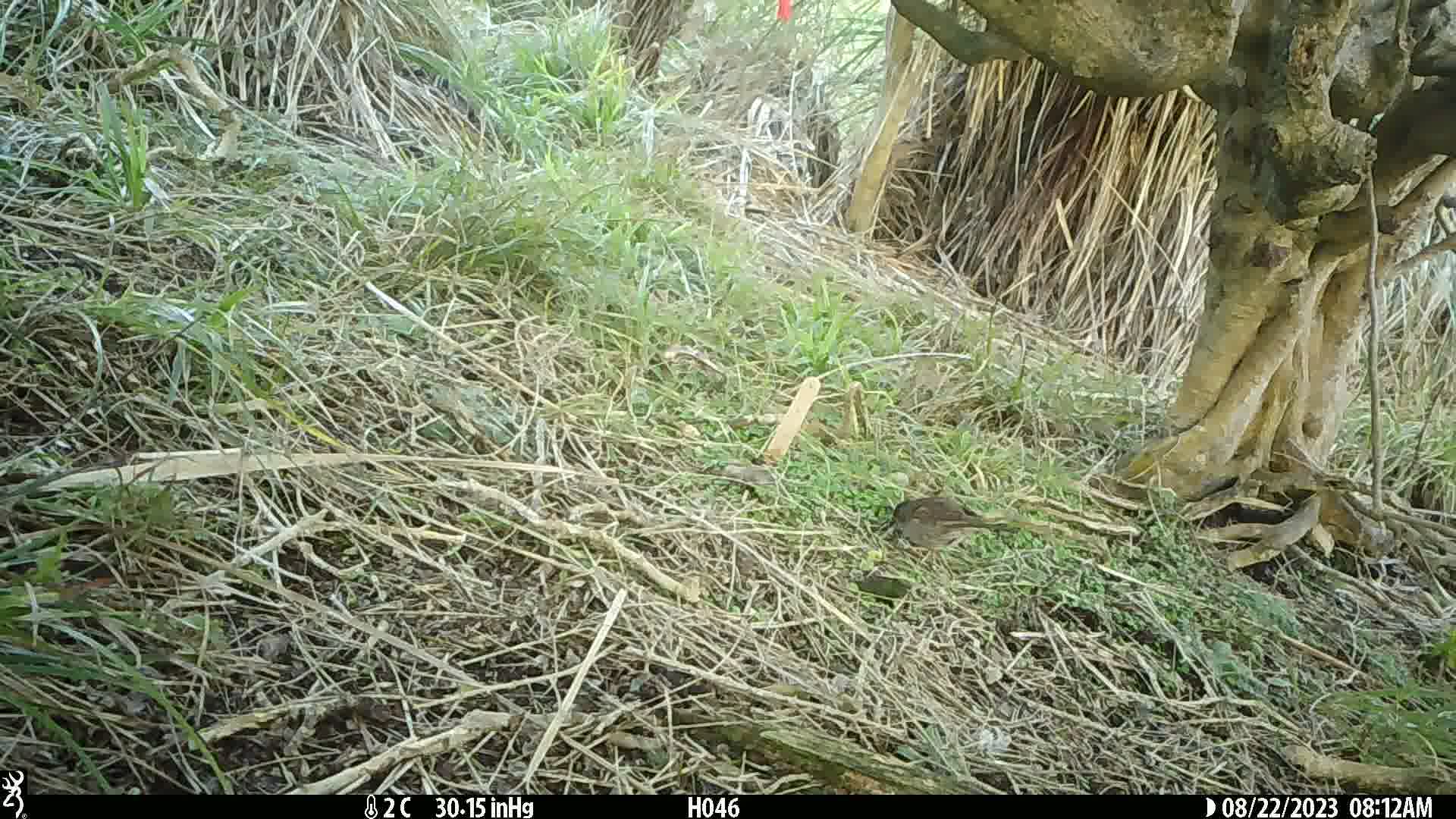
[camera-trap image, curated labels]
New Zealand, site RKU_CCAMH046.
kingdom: Animalia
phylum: Chordata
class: Aves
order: Passeriformes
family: Prunellidae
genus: Prunella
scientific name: Prunella modularis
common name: dunnock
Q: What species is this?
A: Dunnock (Prunella modularis).